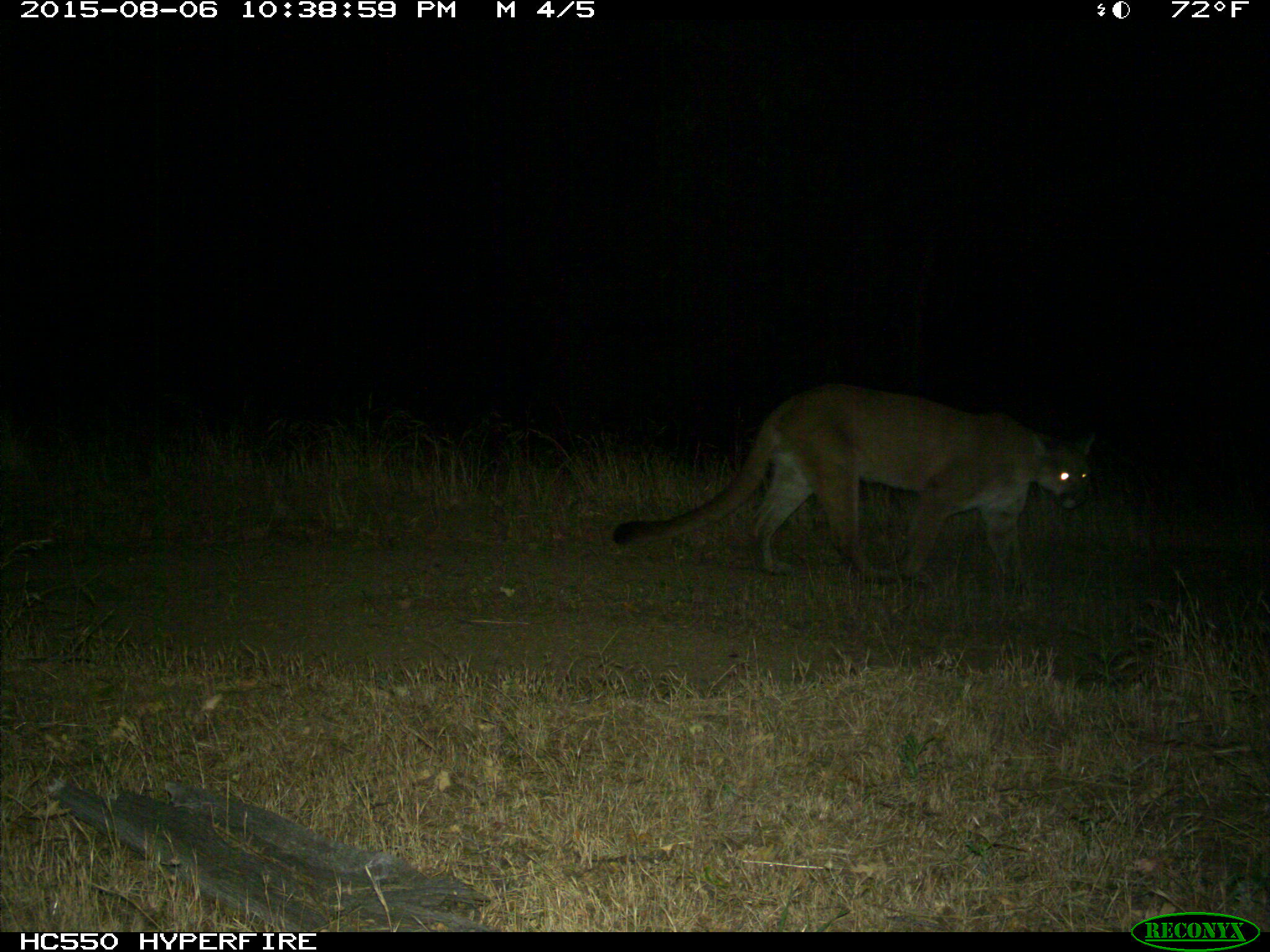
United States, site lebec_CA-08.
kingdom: Animalia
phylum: Chordata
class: Mammalia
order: Carnivora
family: Felidae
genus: Puma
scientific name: Puma concolor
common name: mountain lion